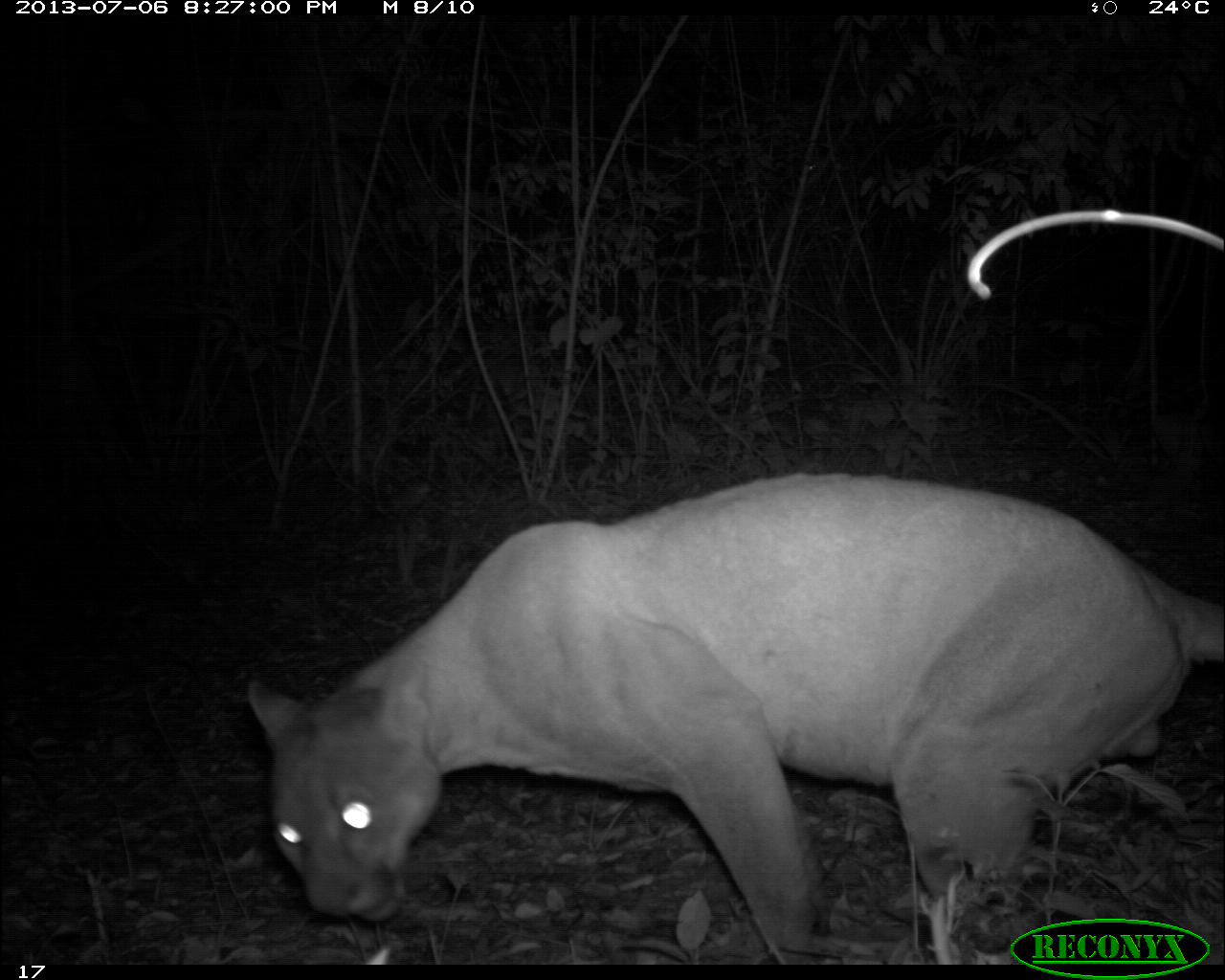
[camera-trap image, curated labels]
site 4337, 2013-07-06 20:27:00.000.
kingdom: Animalia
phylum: Chordata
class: Mammalia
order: Carnivora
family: Felidae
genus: Puma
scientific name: Puma concolor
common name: mountain lion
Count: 1.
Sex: male.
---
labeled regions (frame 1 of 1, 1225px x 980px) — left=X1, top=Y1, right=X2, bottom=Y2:
puma concolor: left=241, top=470, right=1223, bottom=963